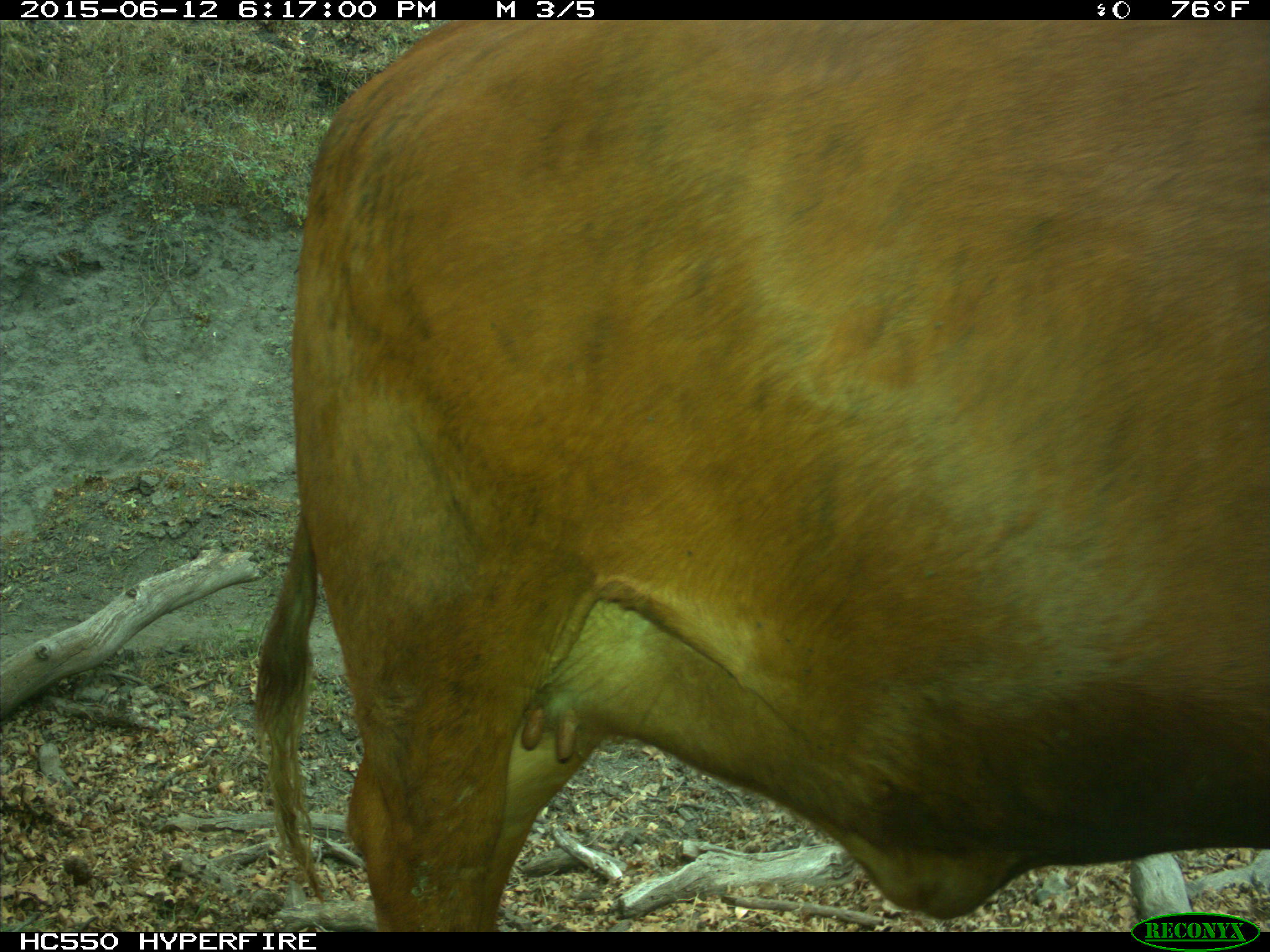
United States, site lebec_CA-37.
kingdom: Animalia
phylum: Chordata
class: Mammalia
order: Artiodactyla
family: Bovidae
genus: Bos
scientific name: Bos taurus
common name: domestic cow